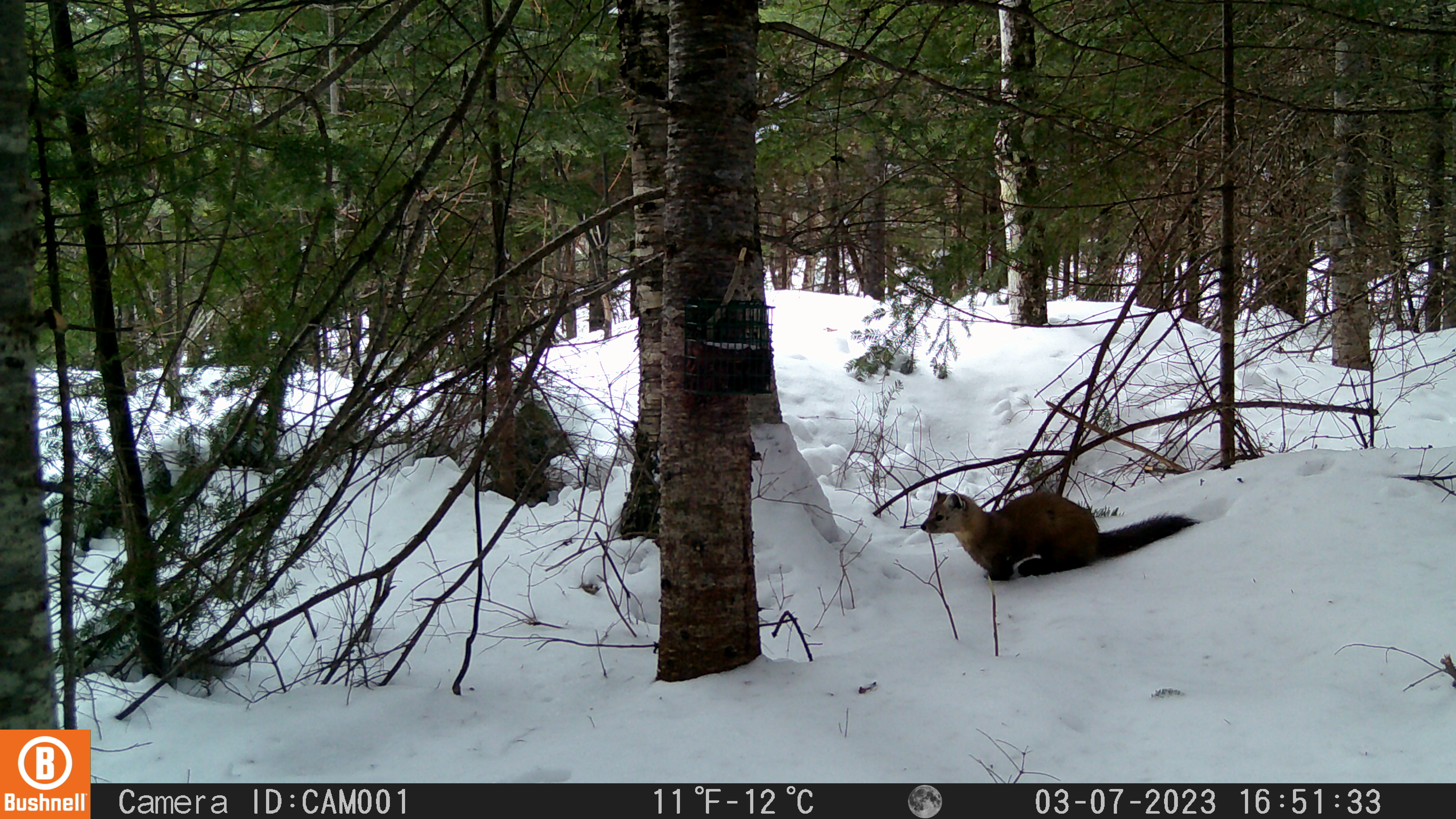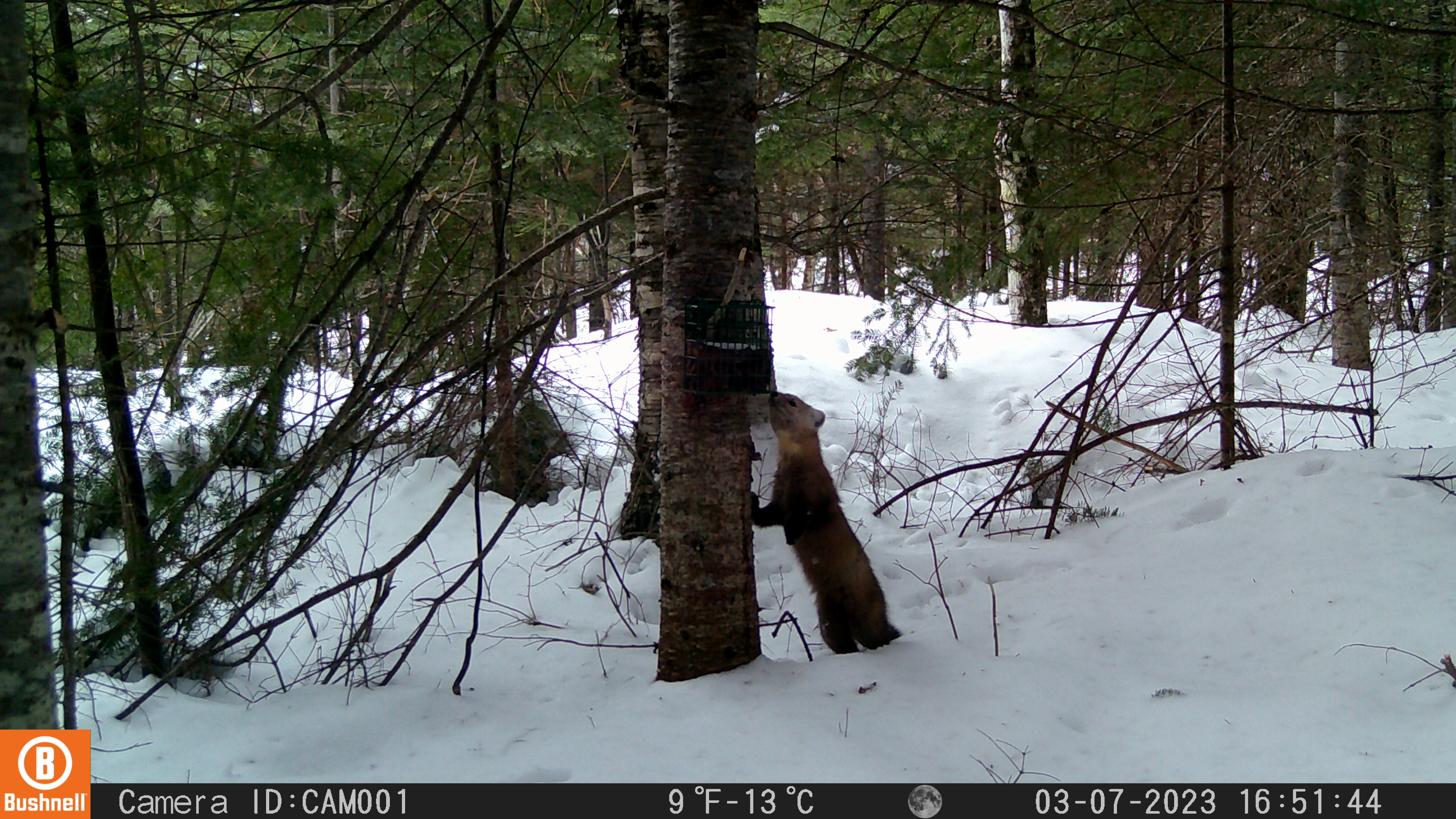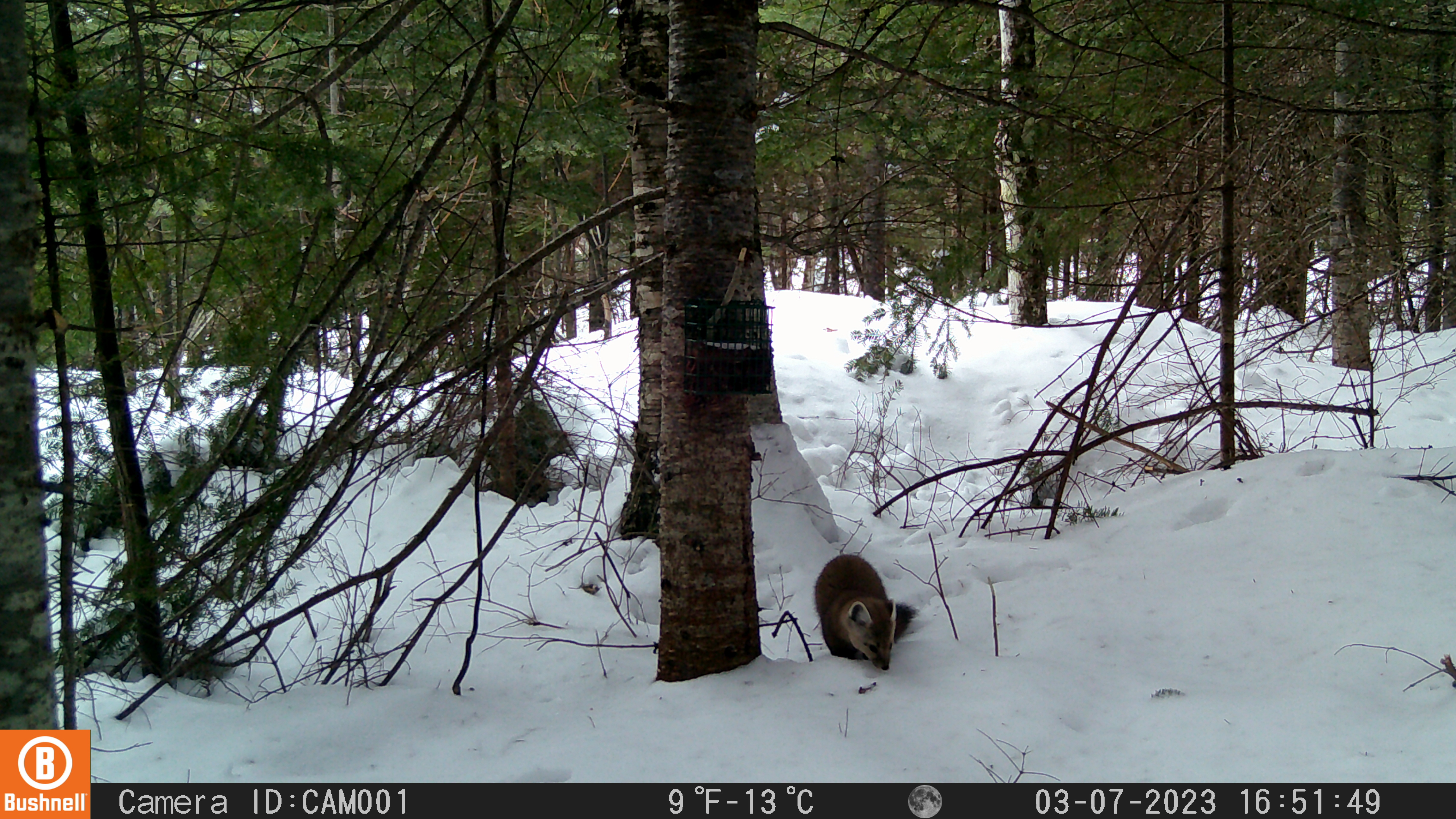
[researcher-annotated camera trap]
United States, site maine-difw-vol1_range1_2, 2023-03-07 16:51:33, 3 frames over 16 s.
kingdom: Animalia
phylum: Chordata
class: Mammalia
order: Carnivora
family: Mustelidae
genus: Martes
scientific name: Martes americana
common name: american marten